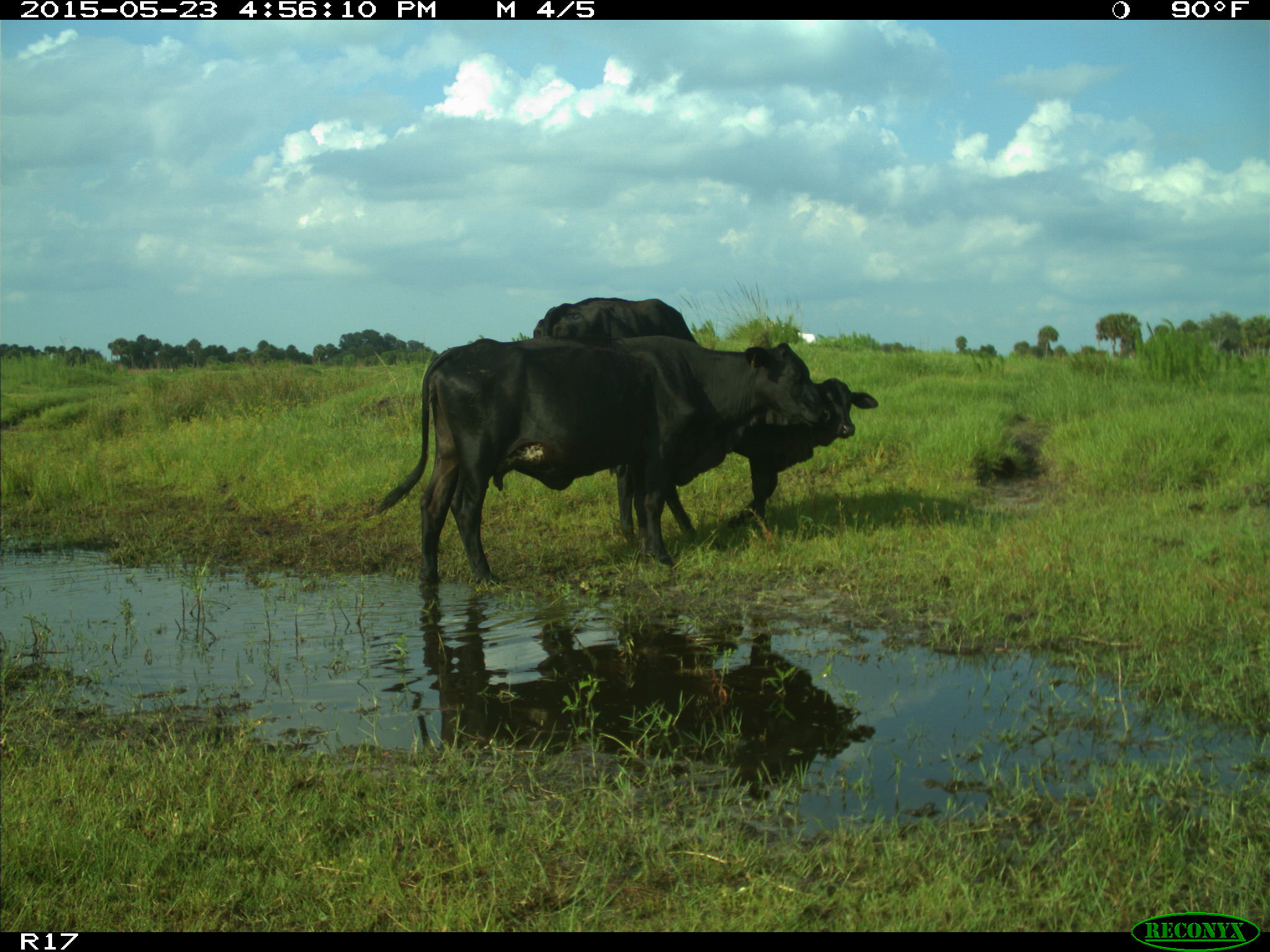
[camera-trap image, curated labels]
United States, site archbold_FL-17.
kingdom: Animalia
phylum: Chordata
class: Mammalia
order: Artiodactyla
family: Bovidae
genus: Bos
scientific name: Bos taurus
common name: domestic cow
Bos taurus (domestic cow).